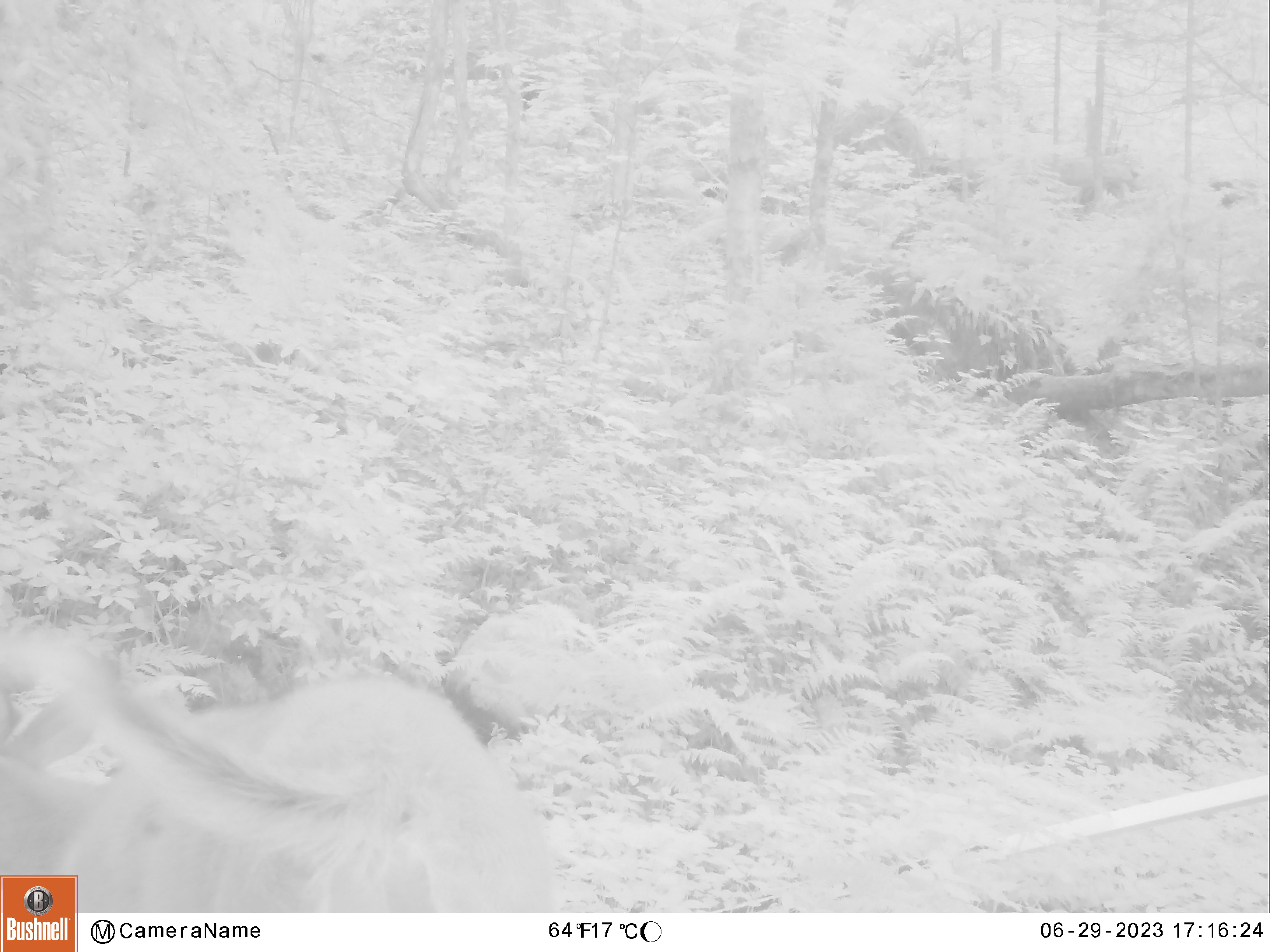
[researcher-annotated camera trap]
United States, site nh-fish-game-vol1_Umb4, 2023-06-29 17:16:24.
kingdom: Animalia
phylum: Chordata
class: Mammalia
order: Artiodactyla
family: Cervidae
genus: Odocoileus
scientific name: Odocoileus virginianus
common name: white-tailed deer